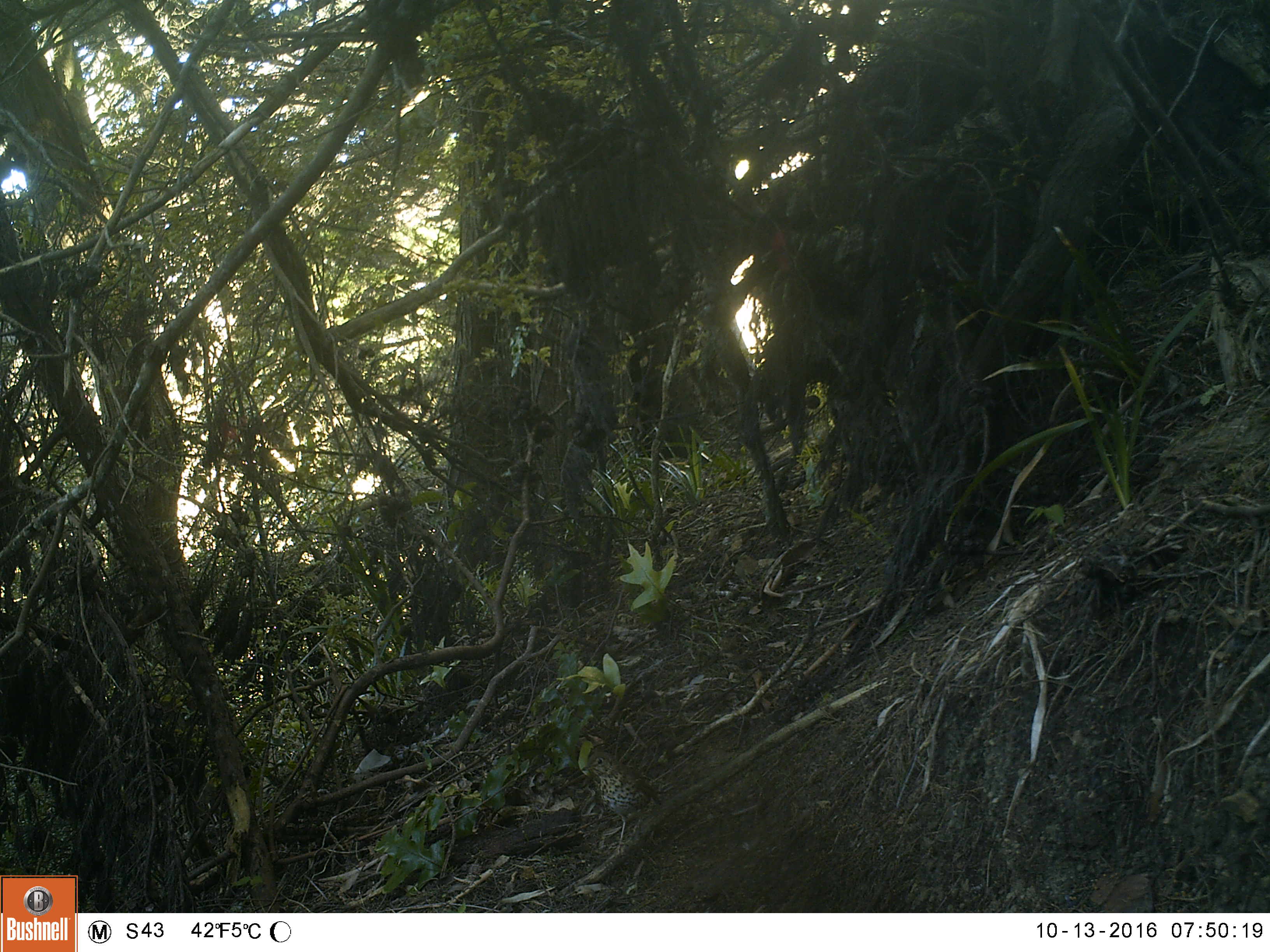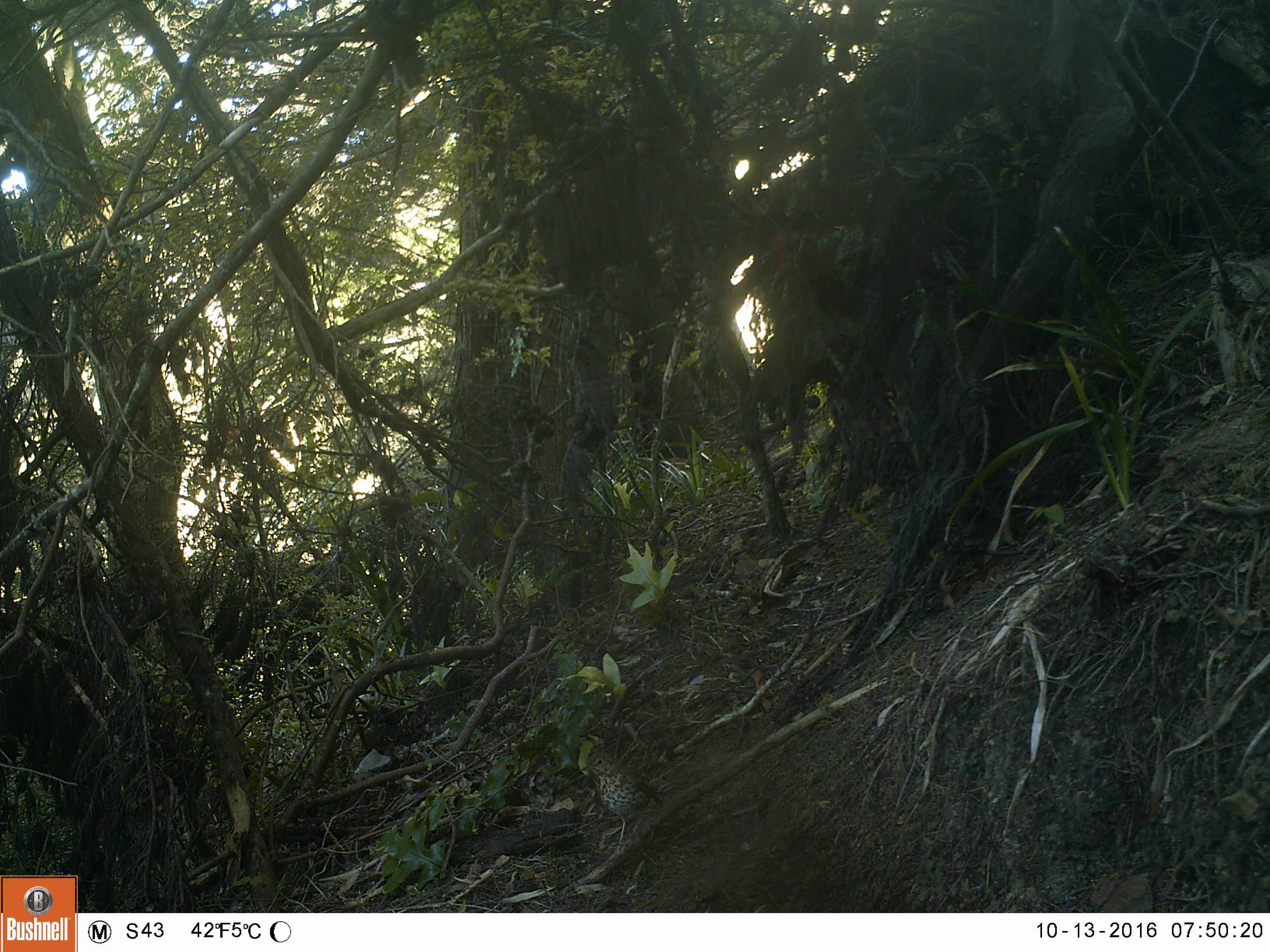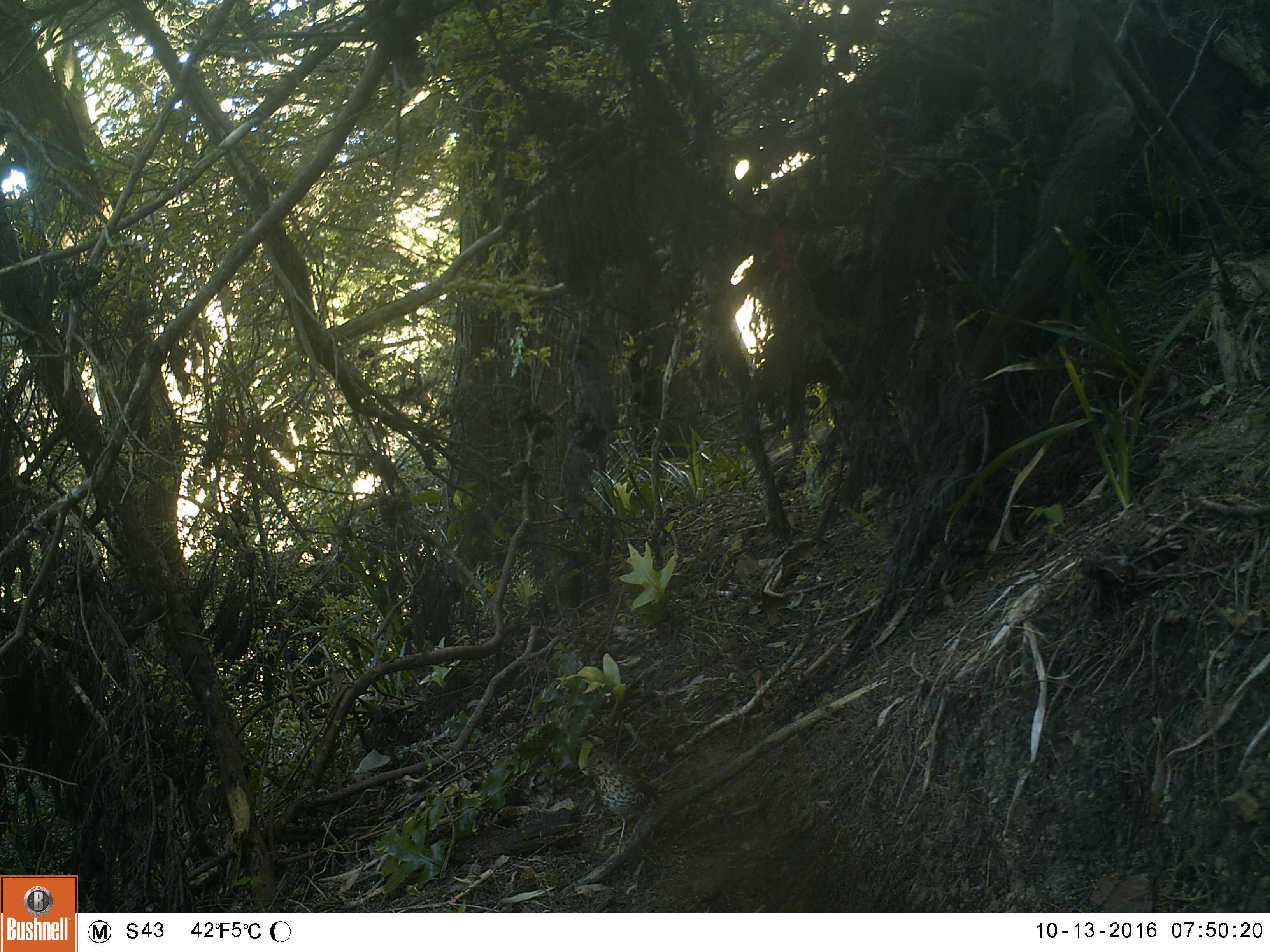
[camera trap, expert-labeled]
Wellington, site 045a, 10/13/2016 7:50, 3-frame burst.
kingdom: Animalia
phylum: Chordata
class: Aves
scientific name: Aves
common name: bird